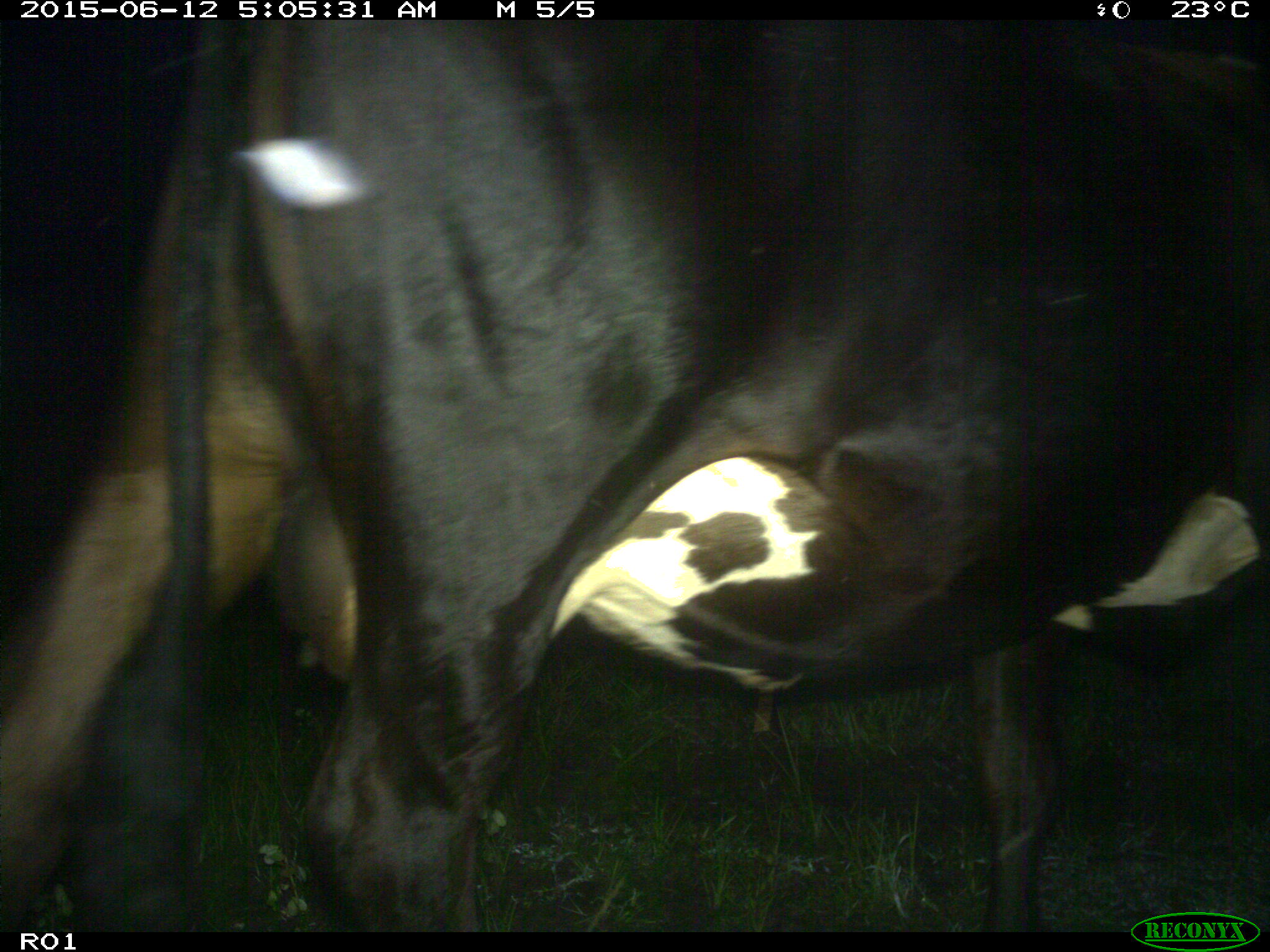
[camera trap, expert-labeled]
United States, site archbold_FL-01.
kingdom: Animalia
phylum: Chordata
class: Mammalia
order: Artiodactyla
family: Bovidae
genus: Bos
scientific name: Bos taurus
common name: domestic cow